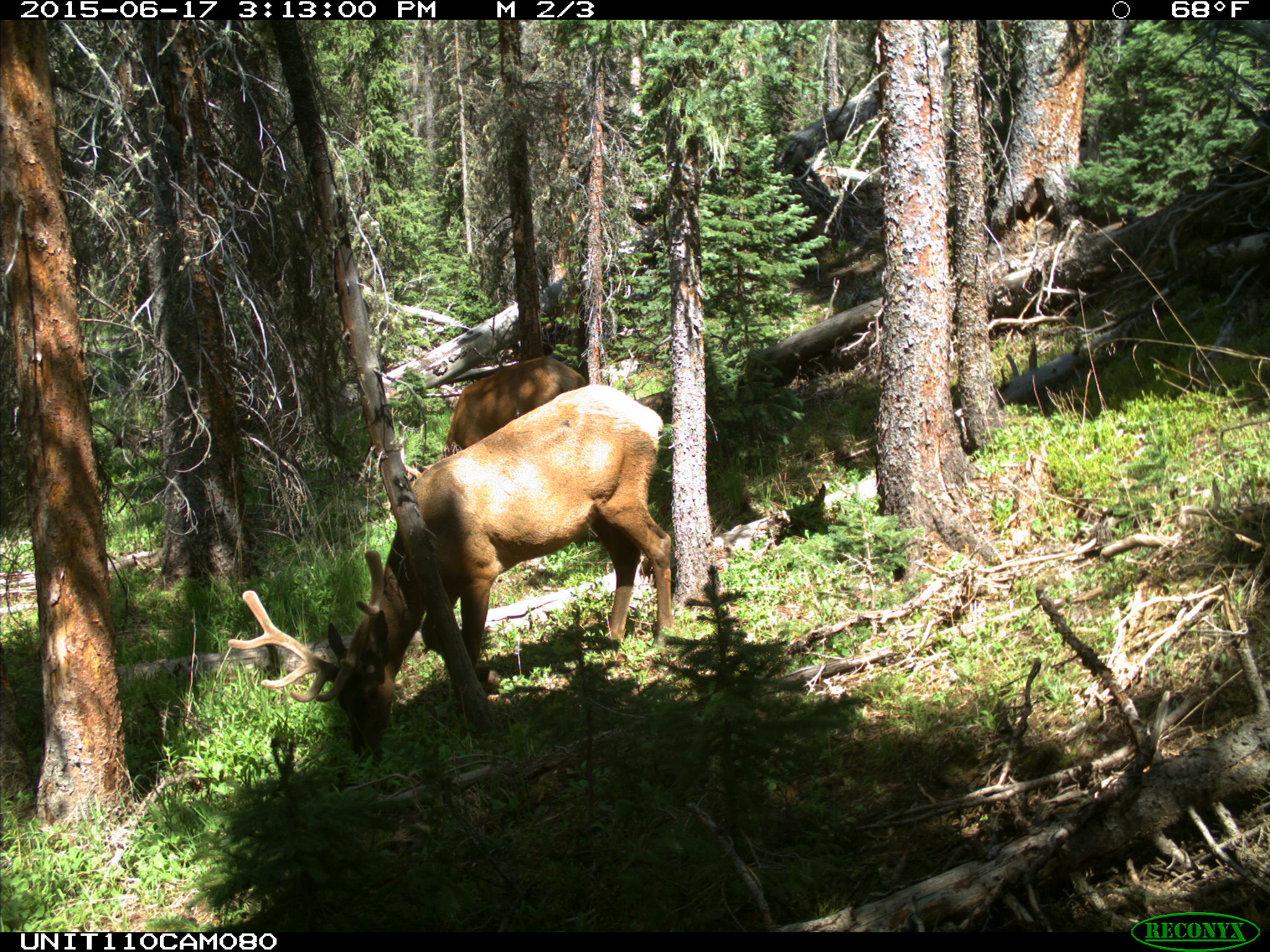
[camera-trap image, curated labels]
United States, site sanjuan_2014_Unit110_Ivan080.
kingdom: Animalia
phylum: Chordata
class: Mammalia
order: Artiodactyla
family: Cervidae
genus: Cervus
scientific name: Cervus elaphus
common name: red deer